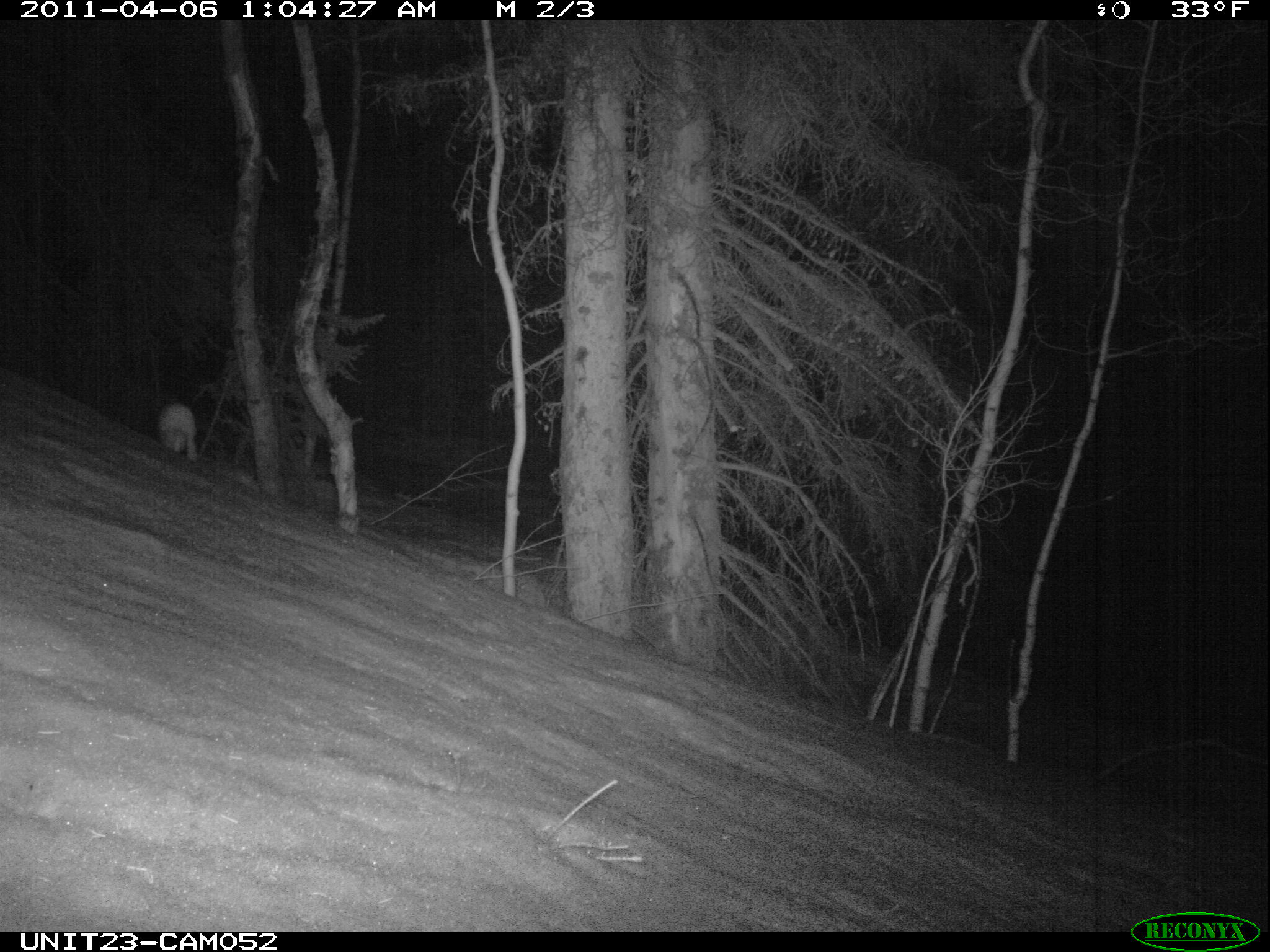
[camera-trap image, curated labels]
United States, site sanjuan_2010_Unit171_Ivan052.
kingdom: Animalia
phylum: Chordata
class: Mammalia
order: Lagomorpha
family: Leporidae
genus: Lepus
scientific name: Lepus americanus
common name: snowshoe hare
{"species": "Lepus americanus (snowshoe hare)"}